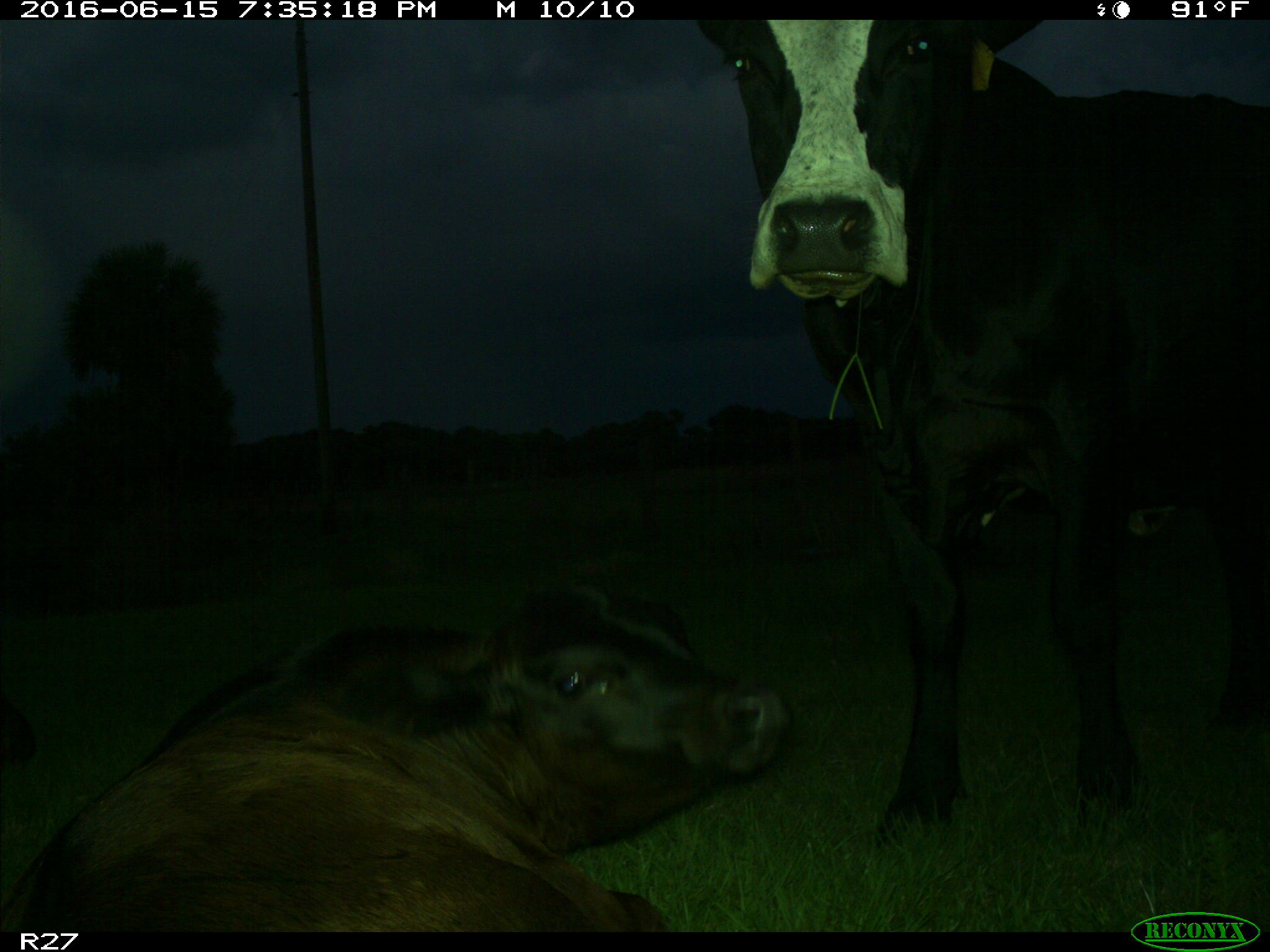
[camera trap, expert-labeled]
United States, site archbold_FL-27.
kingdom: Animalia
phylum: Chordata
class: Mammalia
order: Artiodactyla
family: Bovidae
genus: Bos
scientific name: Bos taurus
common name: domestic cow